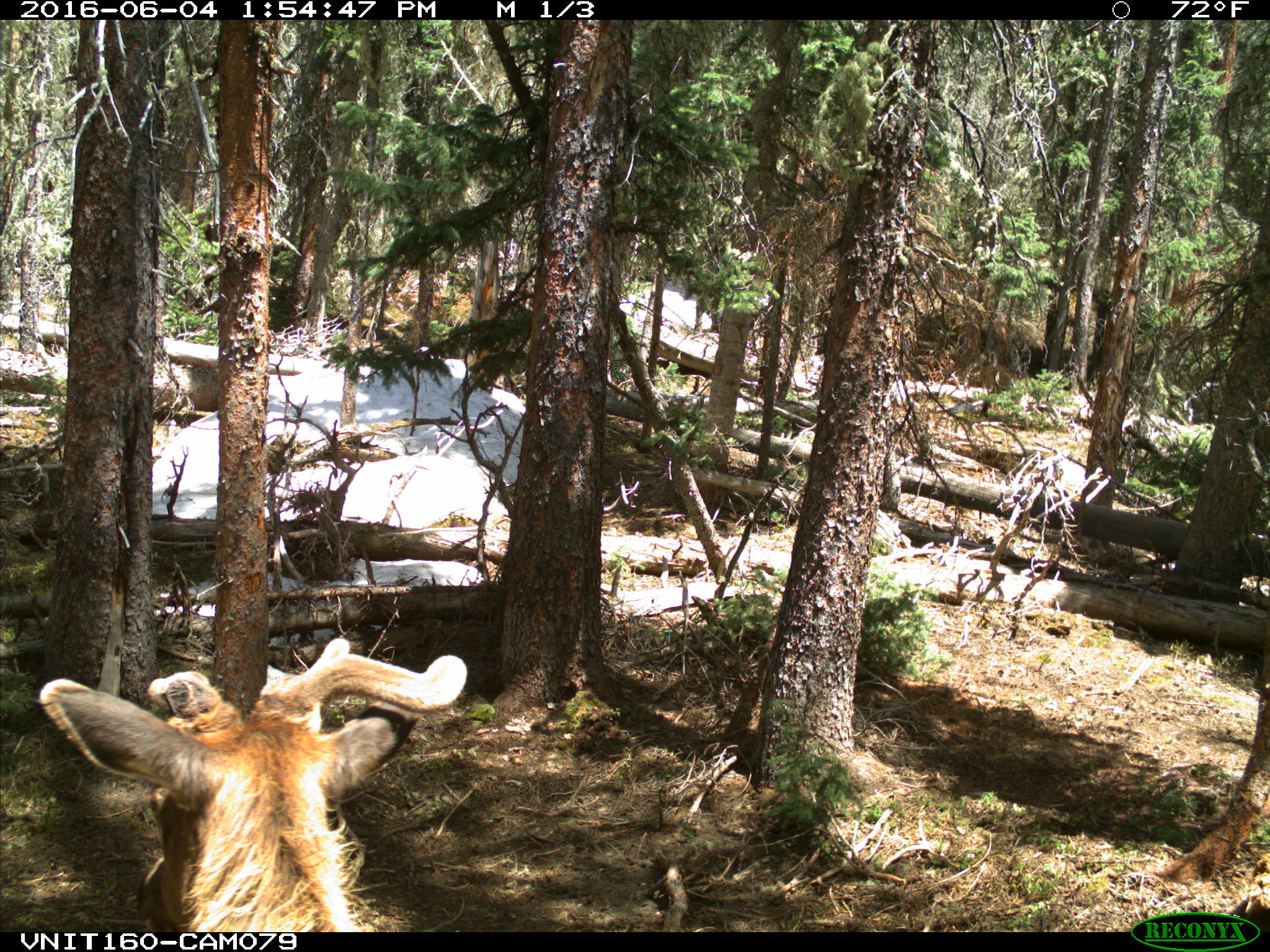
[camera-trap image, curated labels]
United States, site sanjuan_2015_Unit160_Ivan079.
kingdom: Animalia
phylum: Chordata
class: Mammalia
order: Artiodactyla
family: Cervidae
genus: Cervus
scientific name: Cervus elaphus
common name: red deer